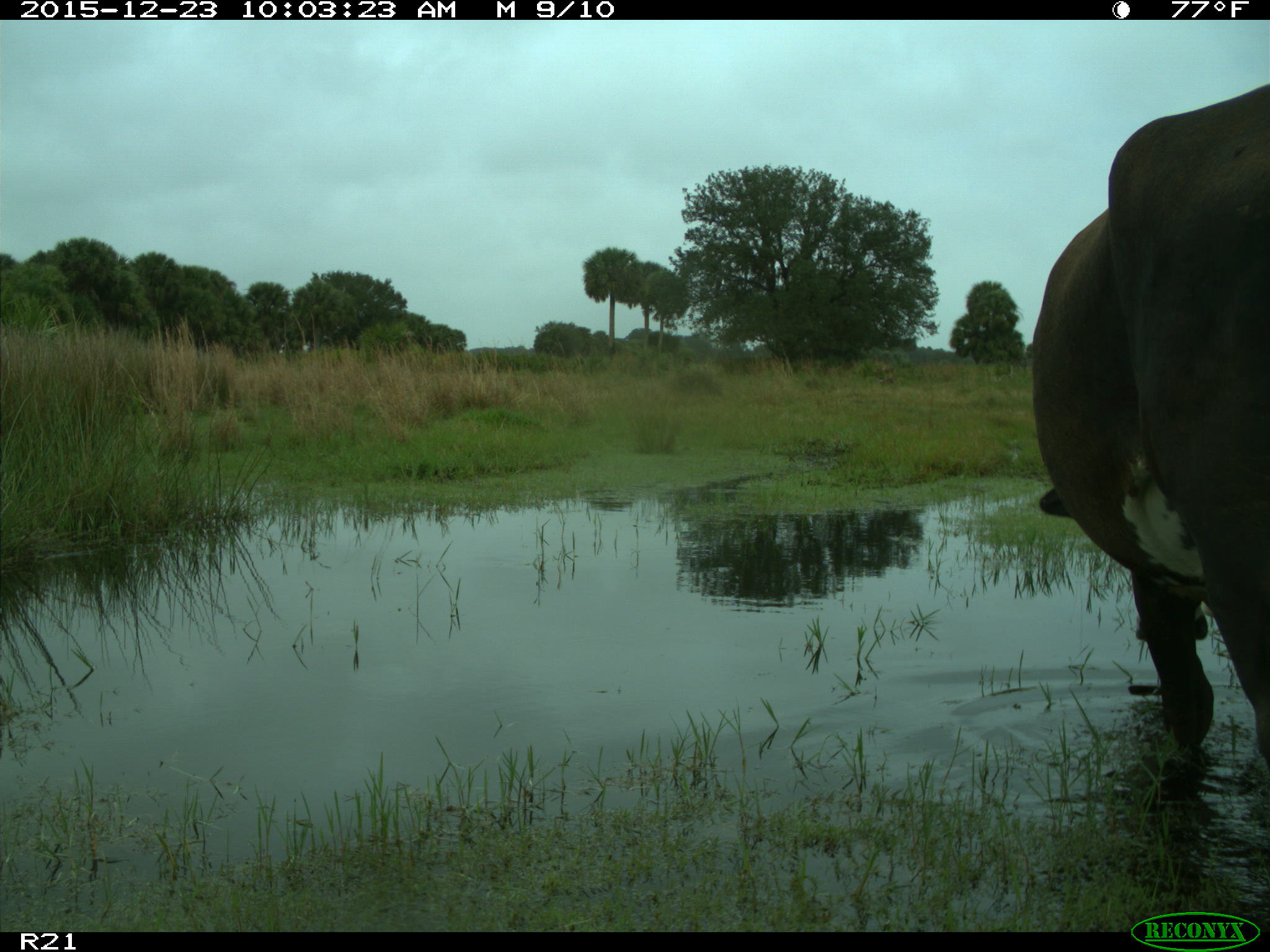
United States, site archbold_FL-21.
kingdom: Animalia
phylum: Chordata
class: Mammalia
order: Artiodactyla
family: Bovidae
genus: Bos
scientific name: Bos taurus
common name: domestic cow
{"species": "Bos taurus (domestic cow)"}